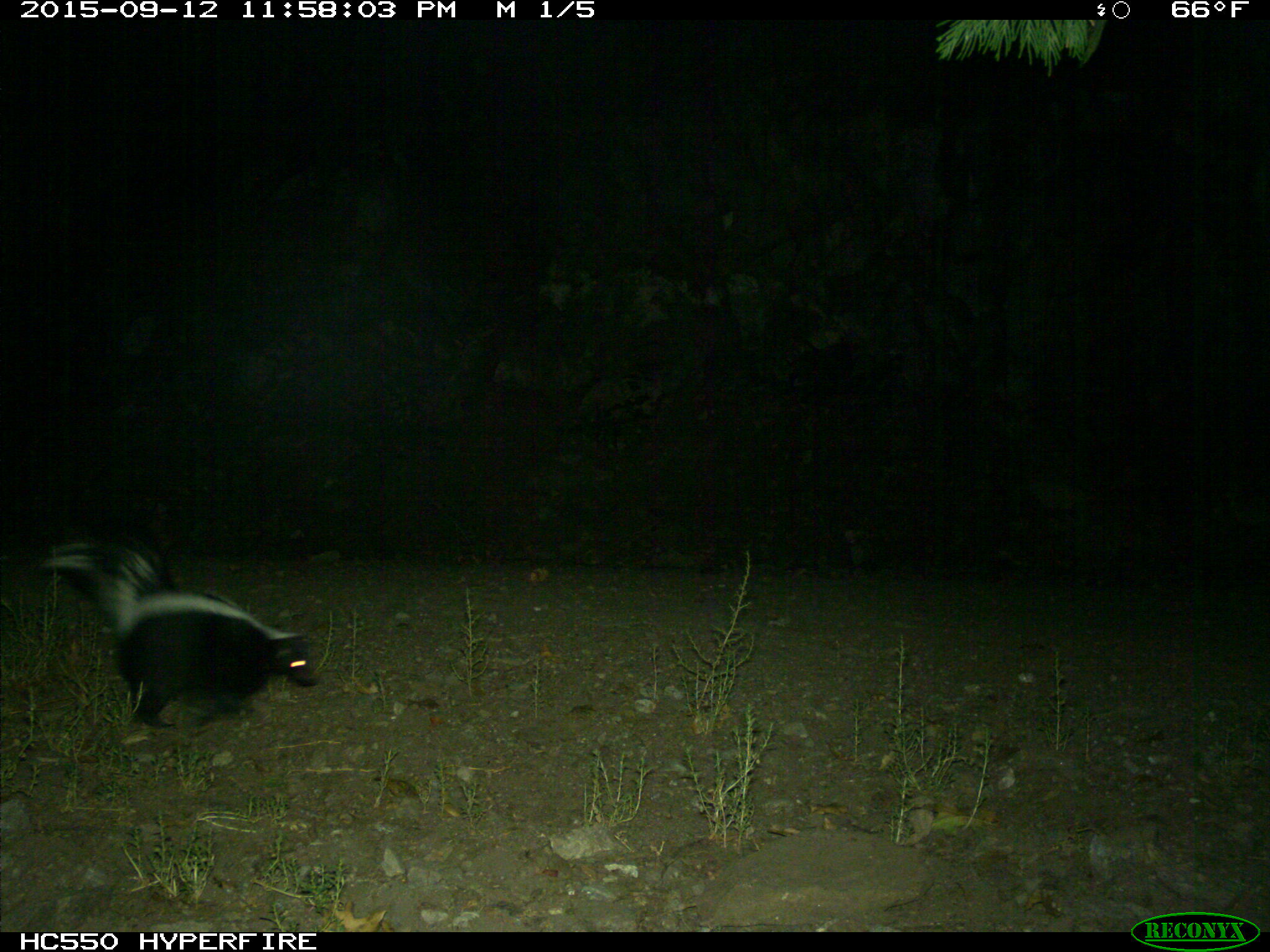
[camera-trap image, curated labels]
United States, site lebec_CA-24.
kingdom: Animalia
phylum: Chordata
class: Mammalia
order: Carnivora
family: Mephitidae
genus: Mephitis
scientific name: Mephitis mephitis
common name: striped skunk